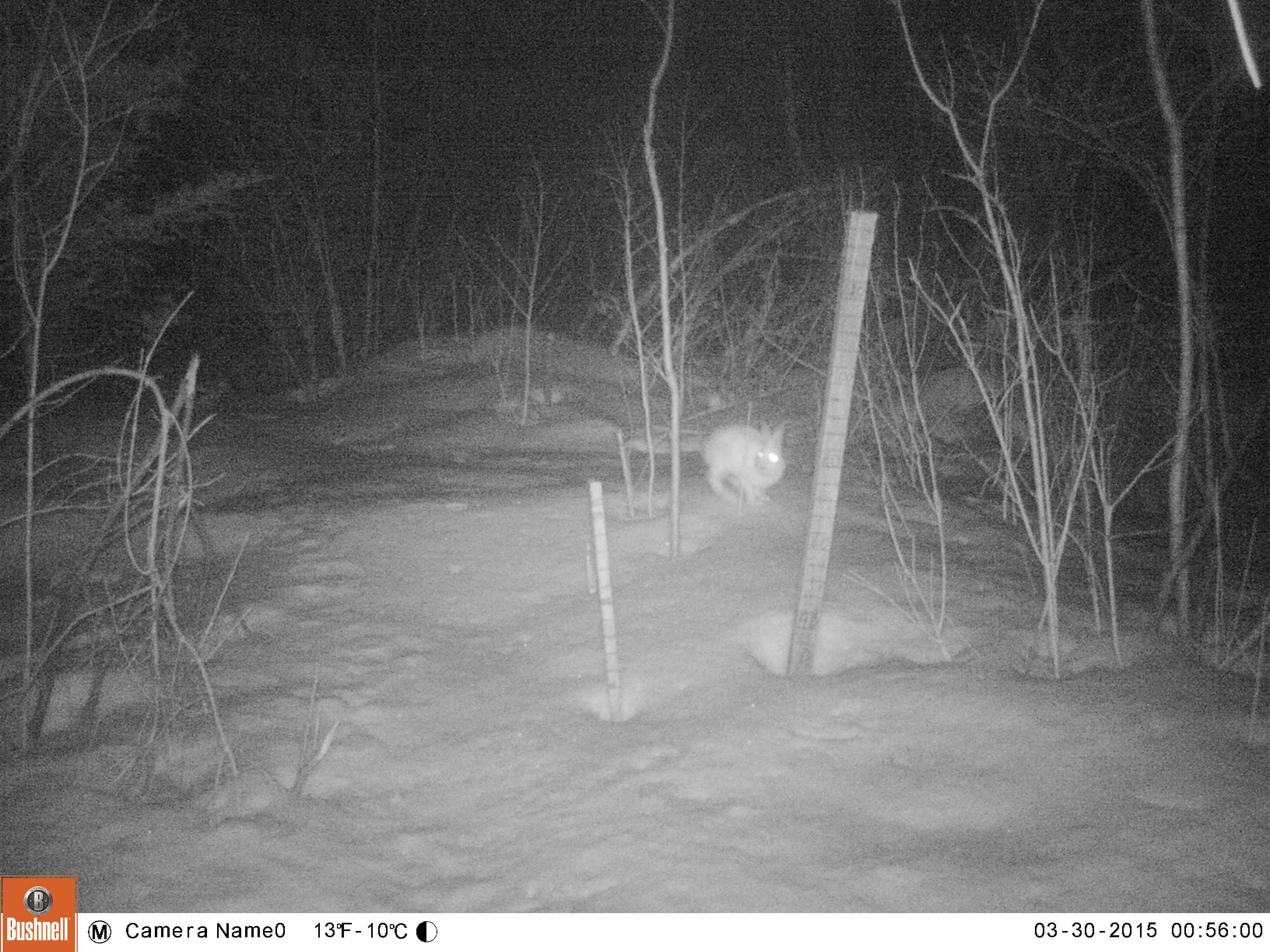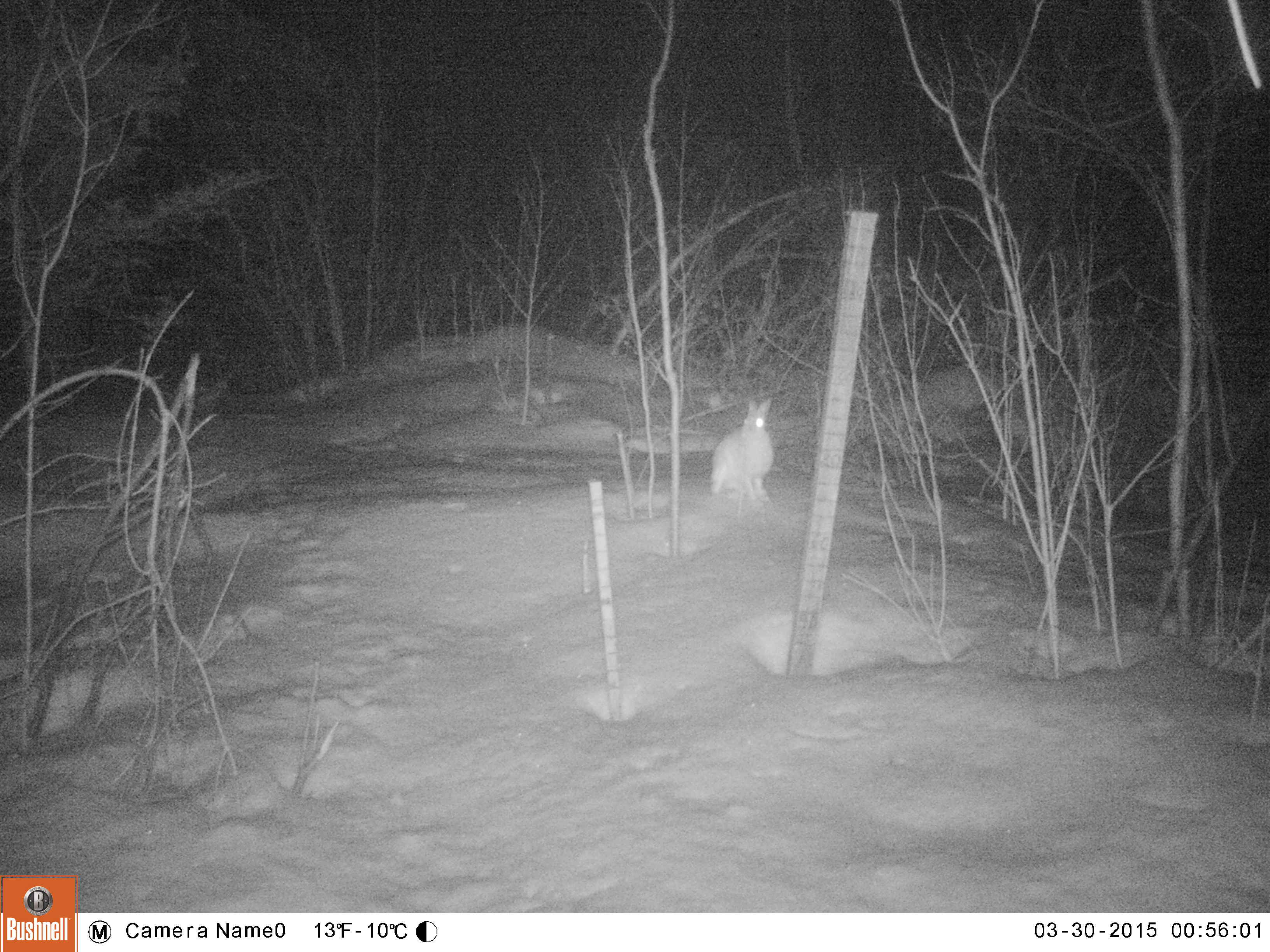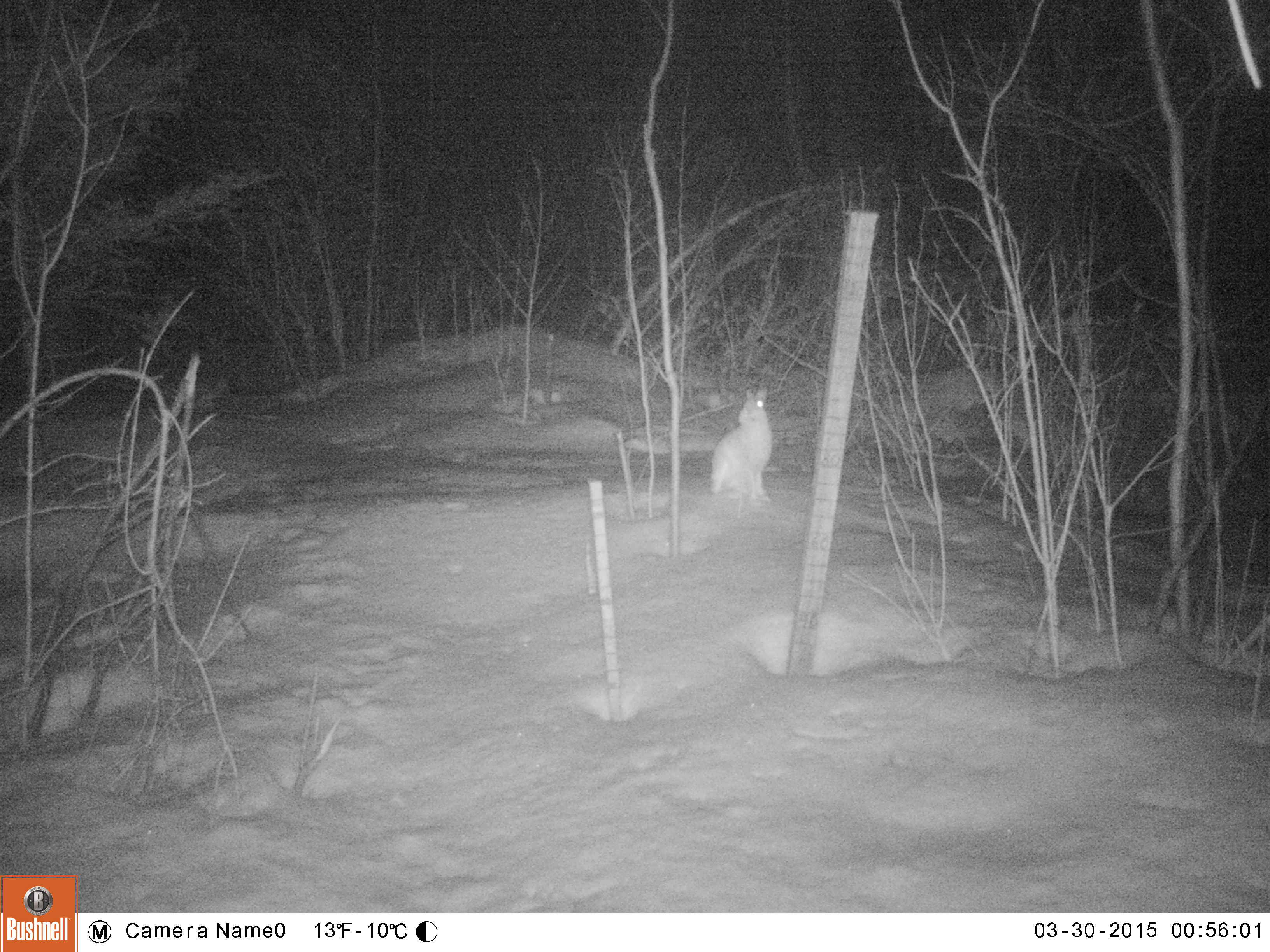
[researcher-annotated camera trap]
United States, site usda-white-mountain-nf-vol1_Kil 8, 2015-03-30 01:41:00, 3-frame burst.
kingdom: Animalia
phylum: Chordata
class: Mammalia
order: Lagomorpha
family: Leporidae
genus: Lepus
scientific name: Lepus americanus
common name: snowshoe hare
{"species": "snowshoe hare (Lepus americanus)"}